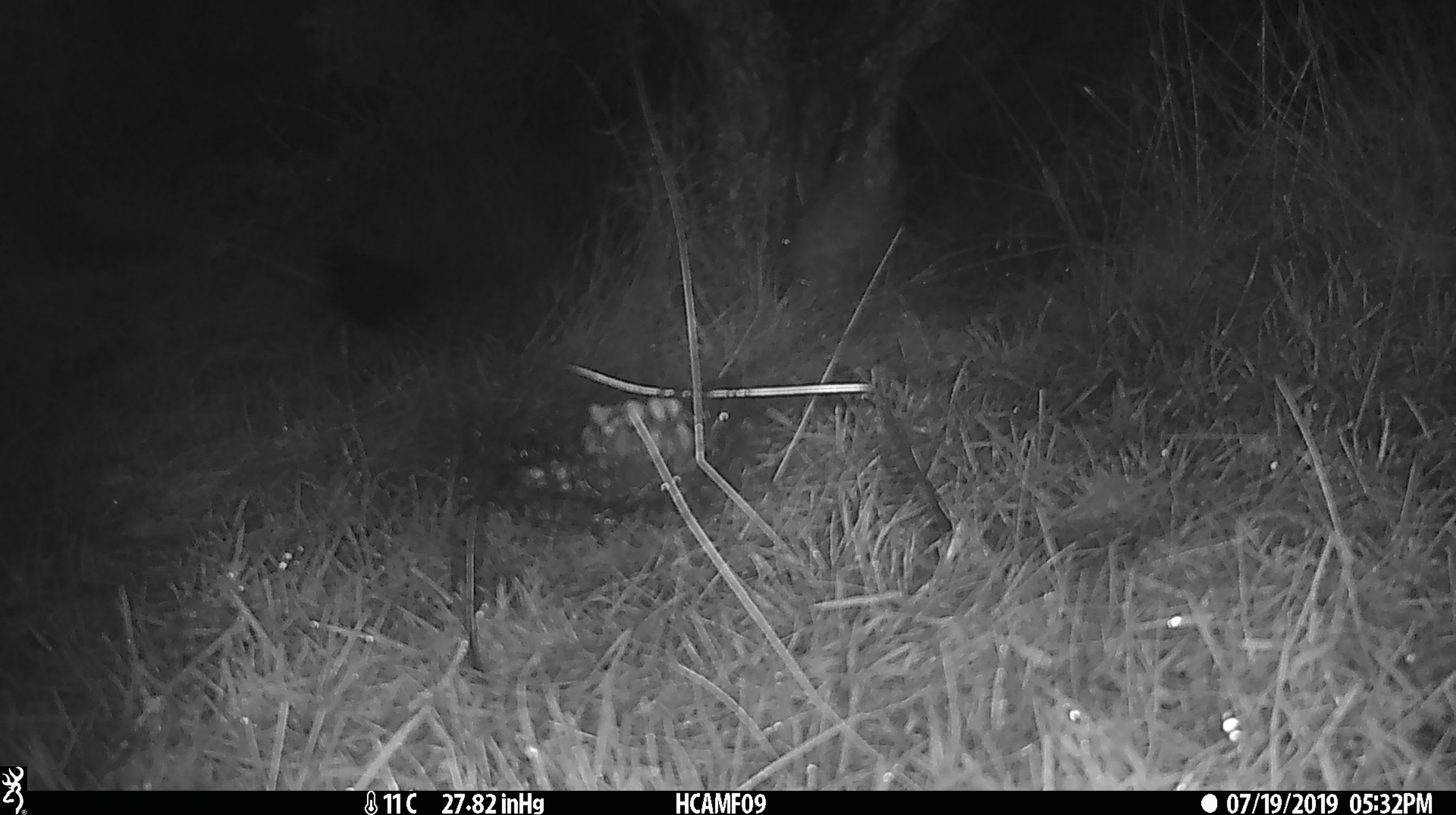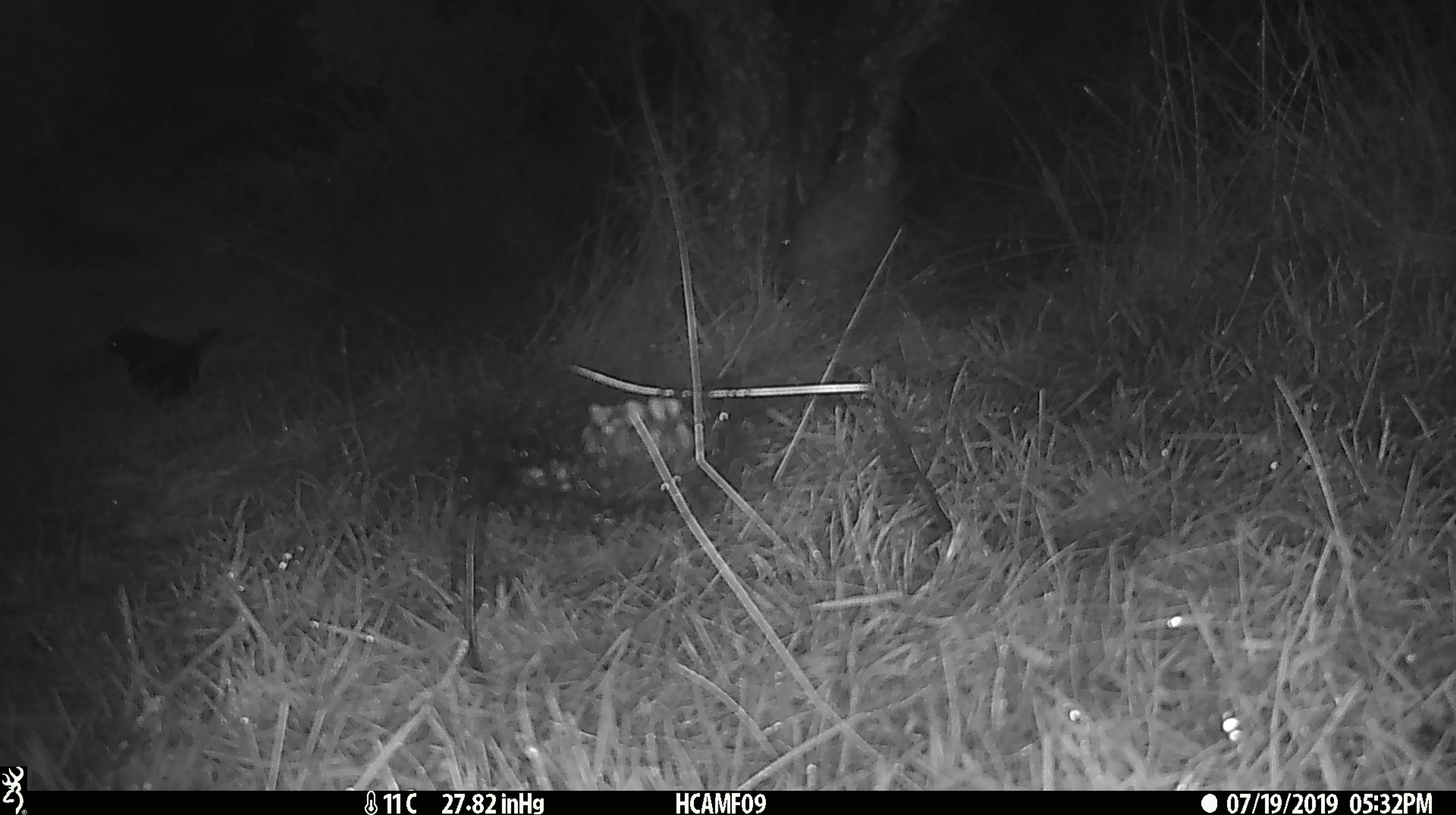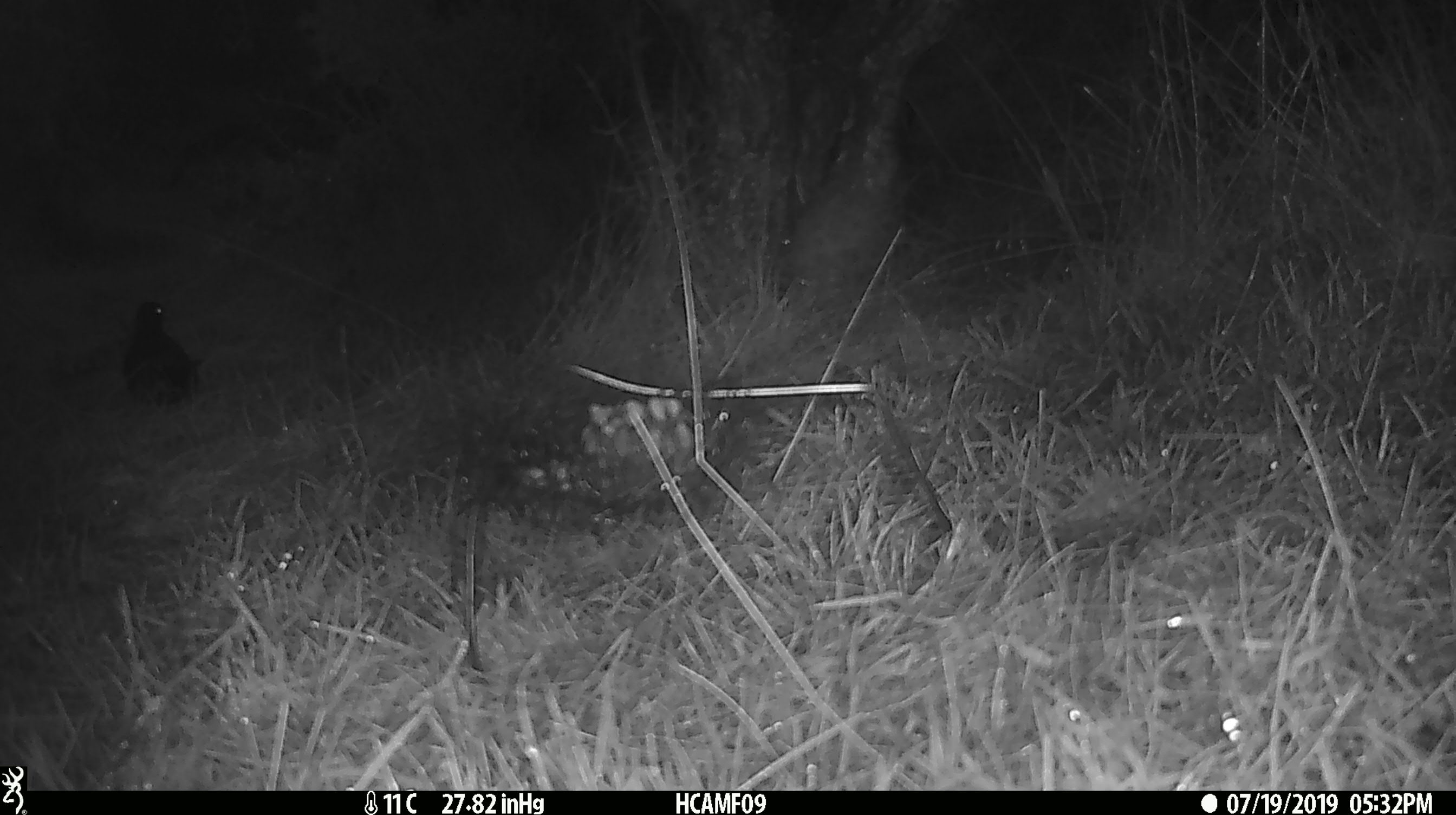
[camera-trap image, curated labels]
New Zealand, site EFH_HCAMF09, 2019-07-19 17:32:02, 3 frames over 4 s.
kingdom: Animalia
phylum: Chordata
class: Aves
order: Passeriformes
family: Turdidae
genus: Turdus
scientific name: Turdus merula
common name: eurasian blackbird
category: blackbird